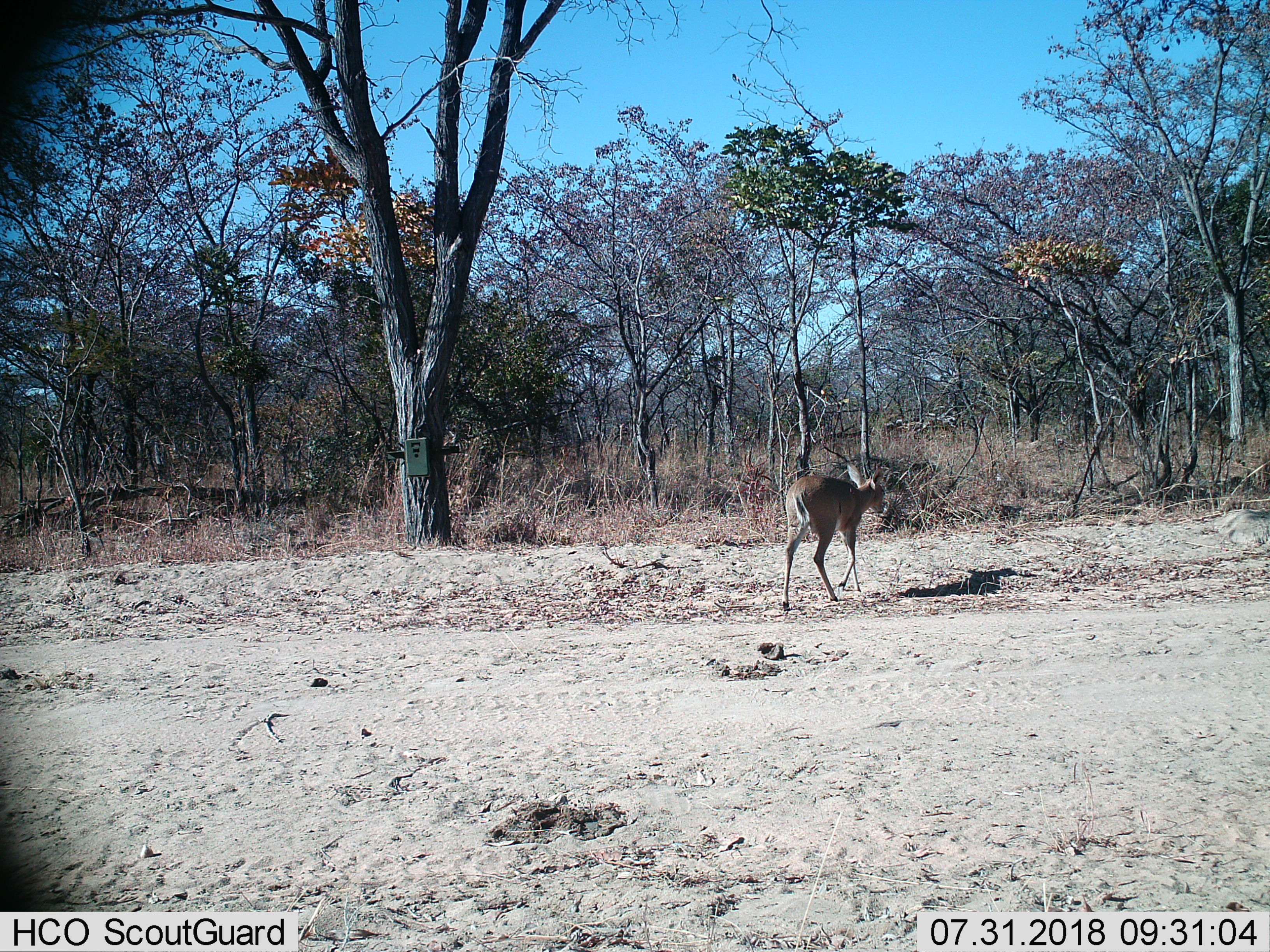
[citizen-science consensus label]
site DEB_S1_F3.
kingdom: Animalia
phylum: Chordata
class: Mammalia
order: Artiodactyla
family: Bovidae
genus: Sylvicapra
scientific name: Sylvicapra grimmia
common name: common duiker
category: duikercommongrey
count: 1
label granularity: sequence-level